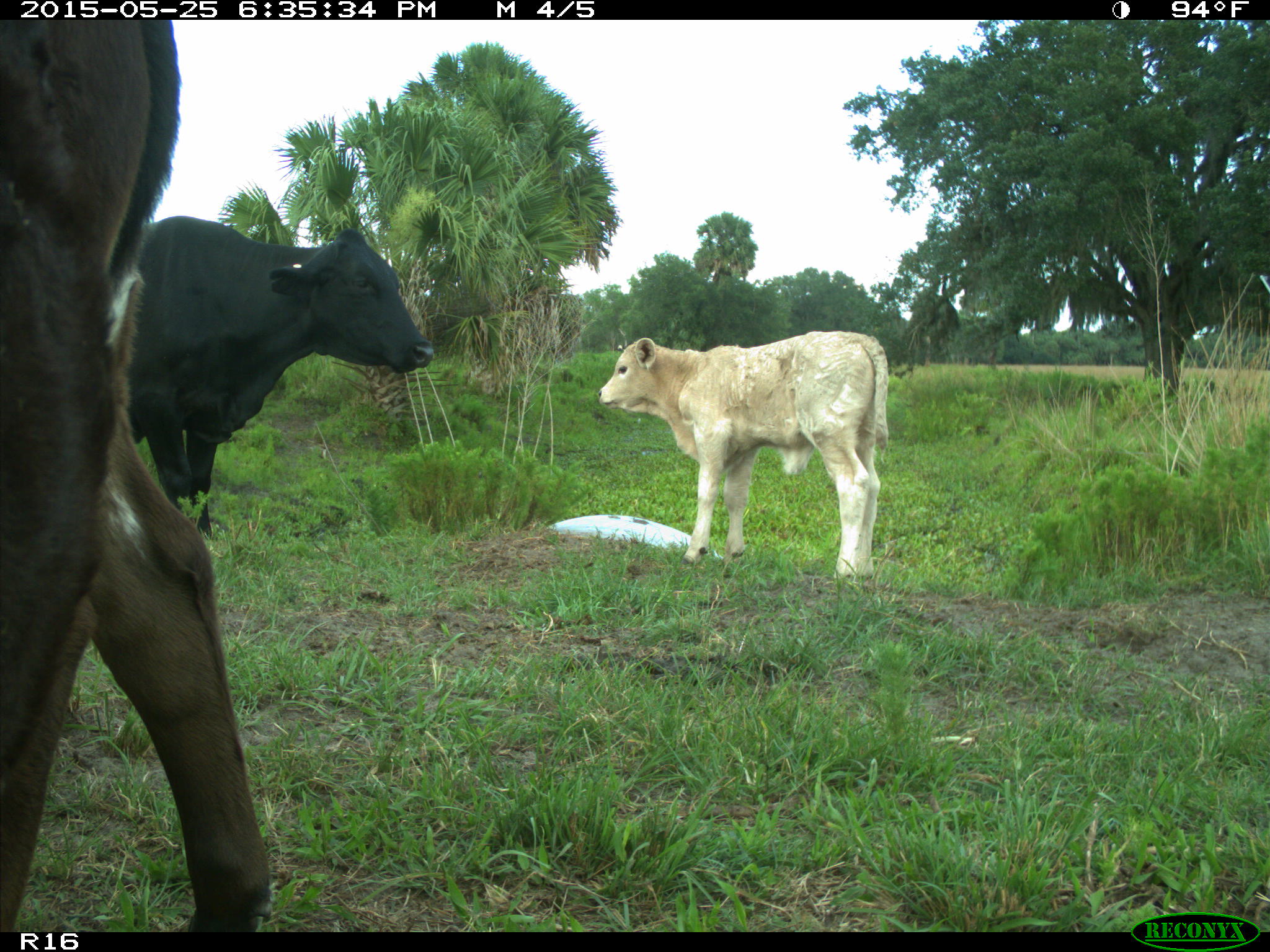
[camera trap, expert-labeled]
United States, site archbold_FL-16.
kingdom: Animalia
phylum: Chordata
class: Mammalia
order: Artiodactyla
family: Bovidae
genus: Bos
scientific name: Bos taurus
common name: domestic cow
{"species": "Bos taurus (domestic cow)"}